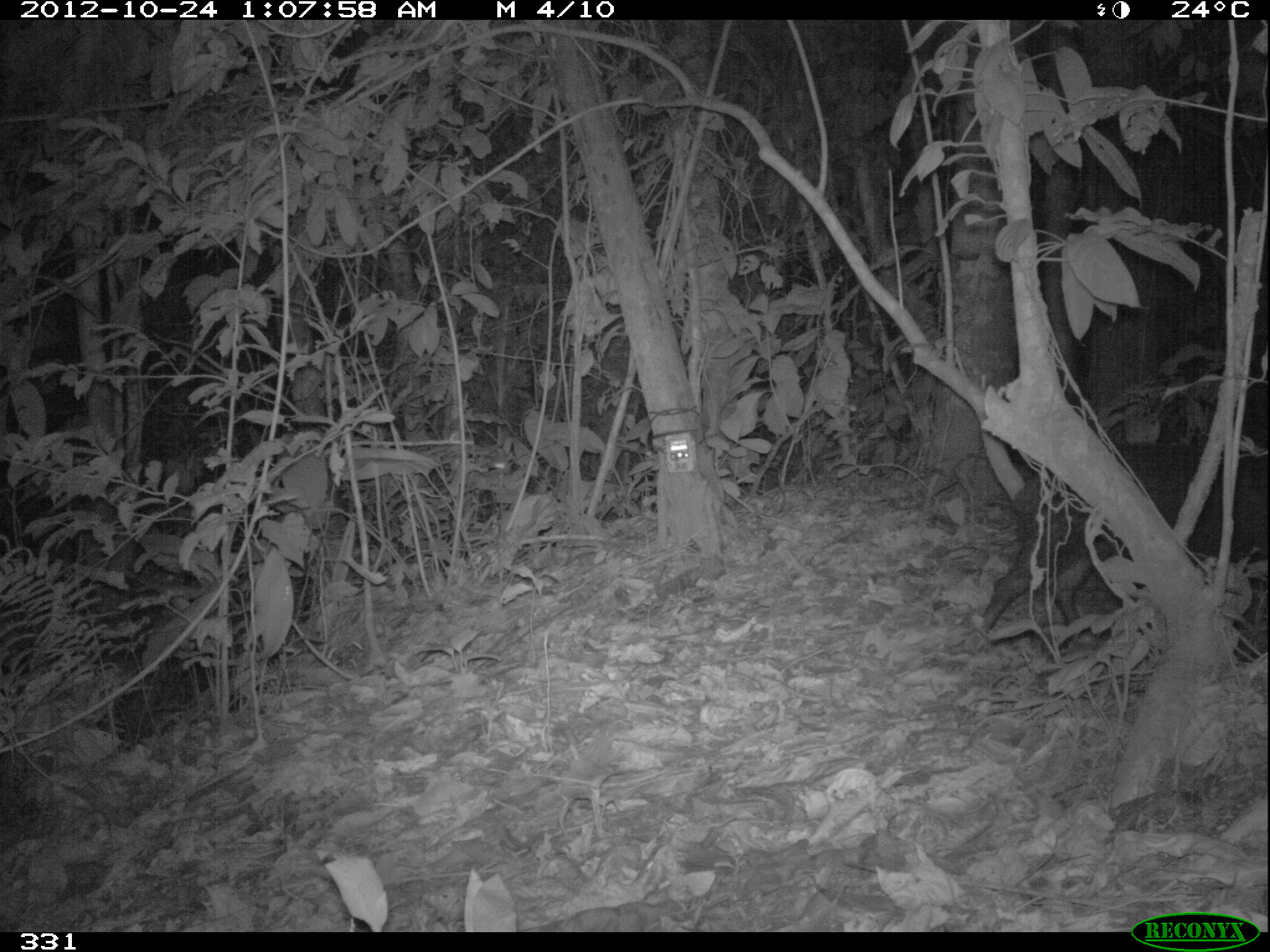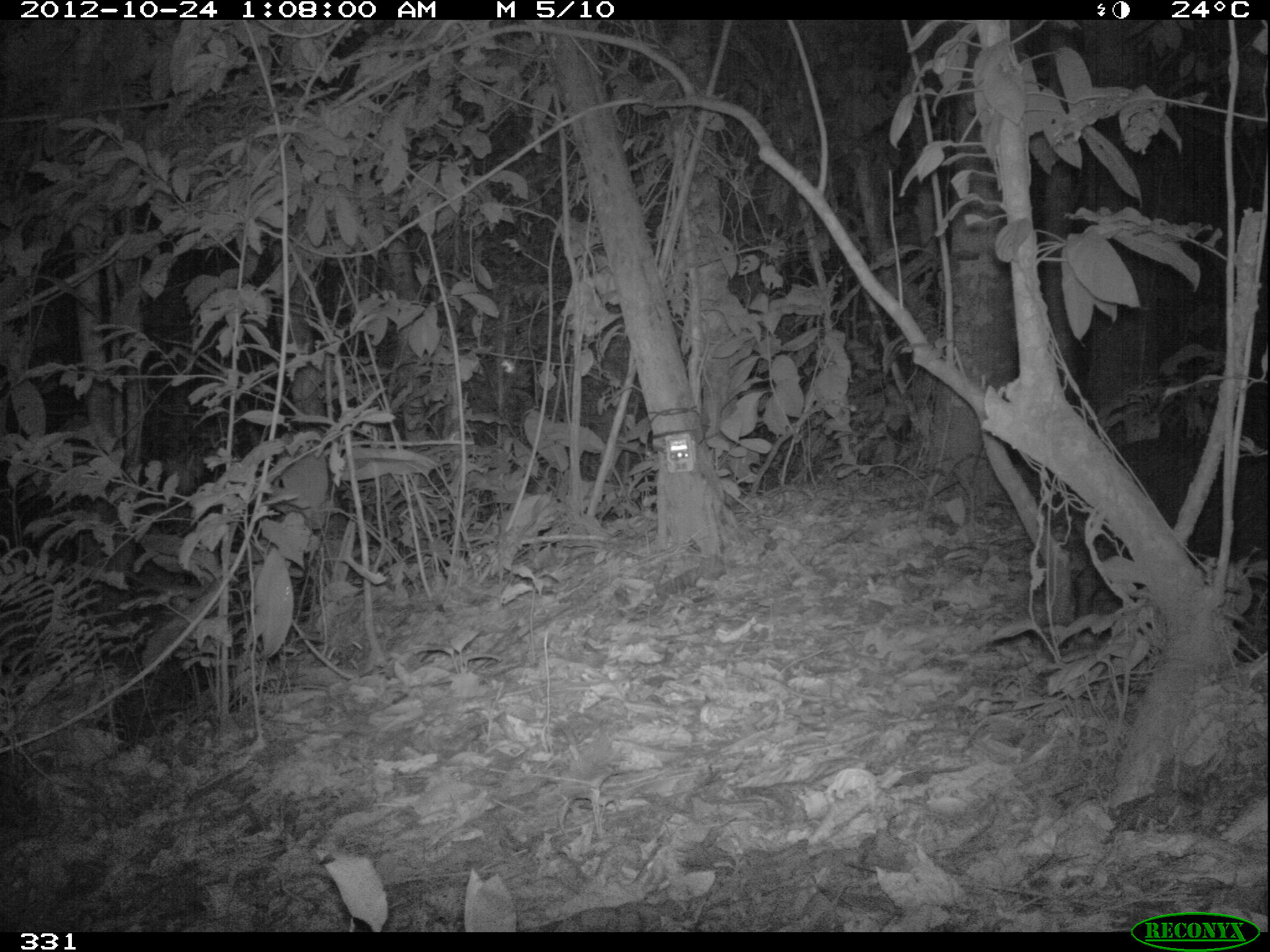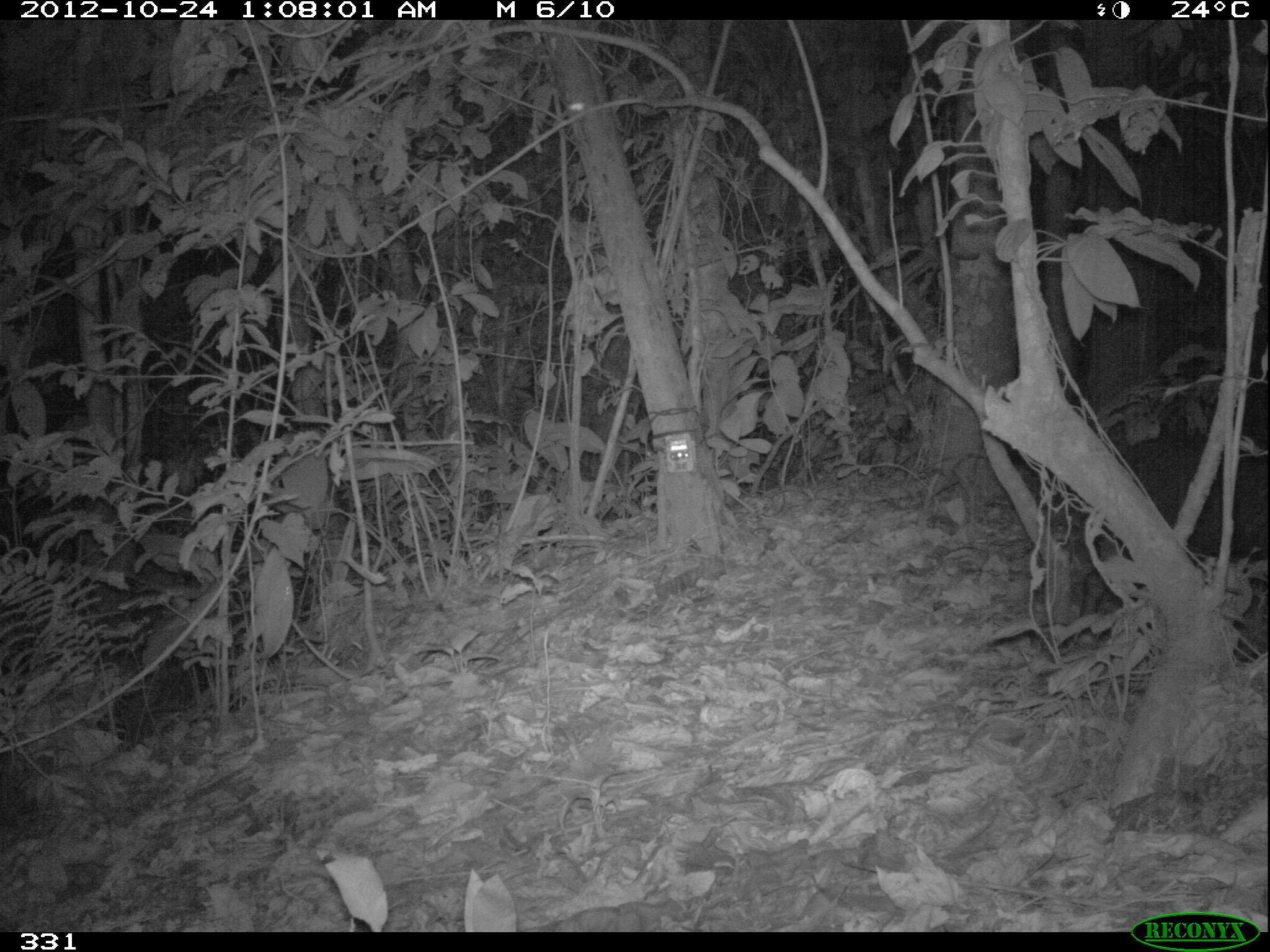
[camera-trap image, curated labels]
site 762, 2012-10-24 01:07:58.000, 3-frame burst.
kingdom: Animalia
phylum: Chordata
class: Mammalia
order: Artiodactyla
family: Tayassuidae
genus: Tayassu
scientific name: Tayassu pecari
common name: white-lipped peccary